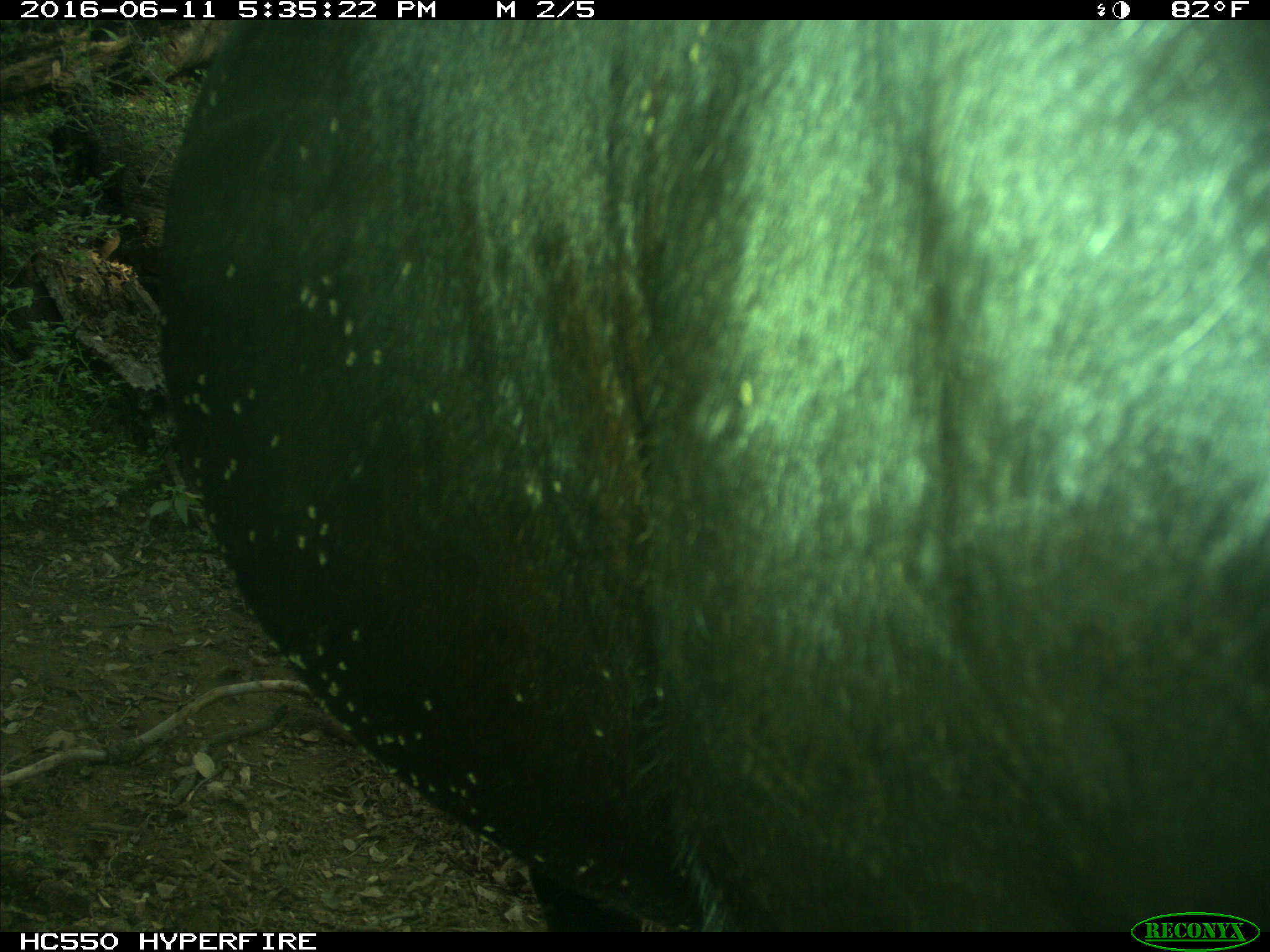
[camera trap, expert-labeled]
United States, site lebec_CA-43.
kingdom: Animalia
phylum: Chordata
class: Mammalia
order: Artiodactyla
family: Bovidae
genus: Bos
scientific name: Bos taurus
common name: domestic cow